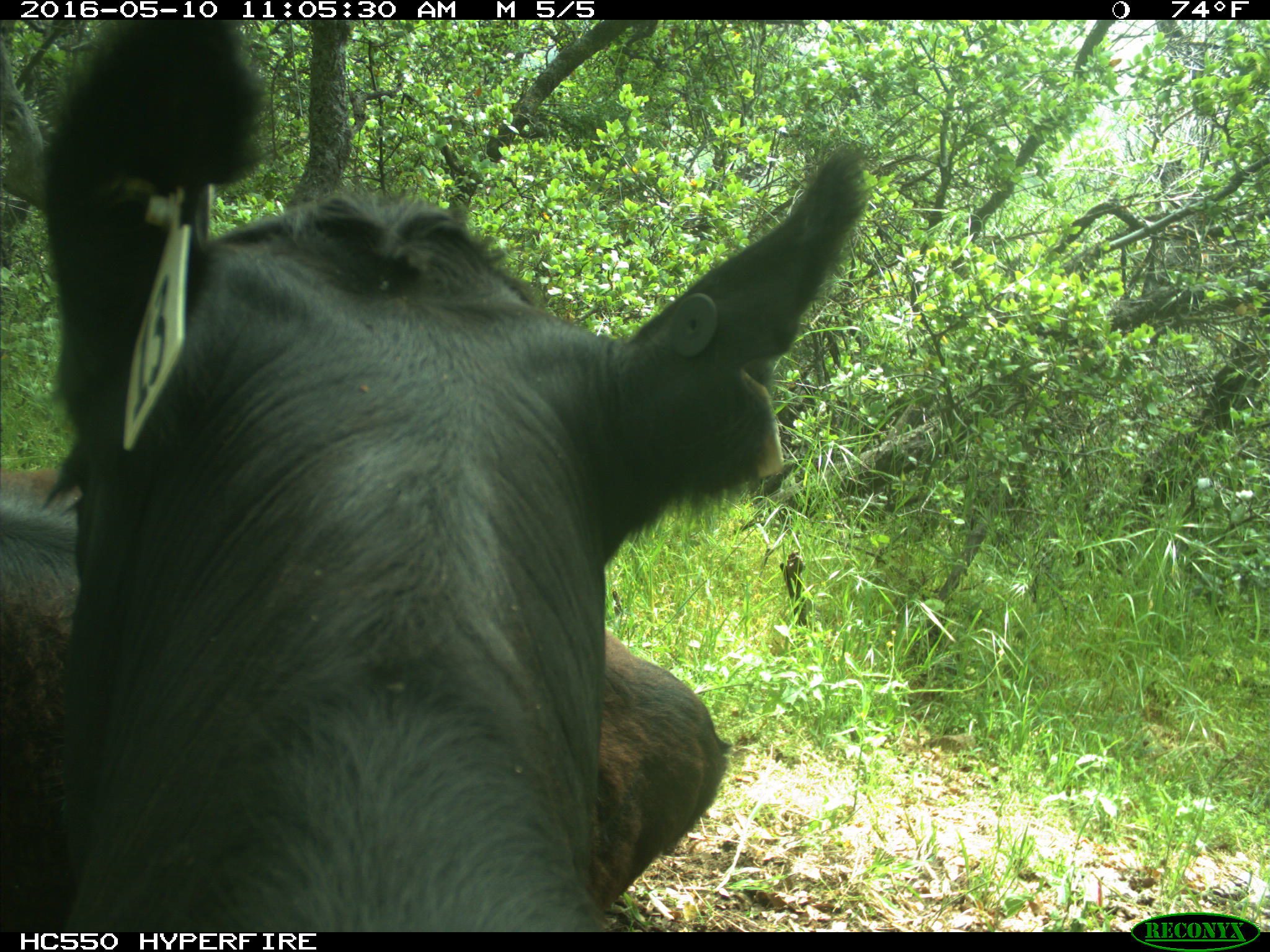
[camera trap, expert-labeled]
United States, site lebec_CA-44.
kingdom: Animalia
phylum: Chordata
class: Mammalia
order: Artiodactyla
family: Bovidae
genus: Bos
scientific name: Bos taurus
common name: domestic cow